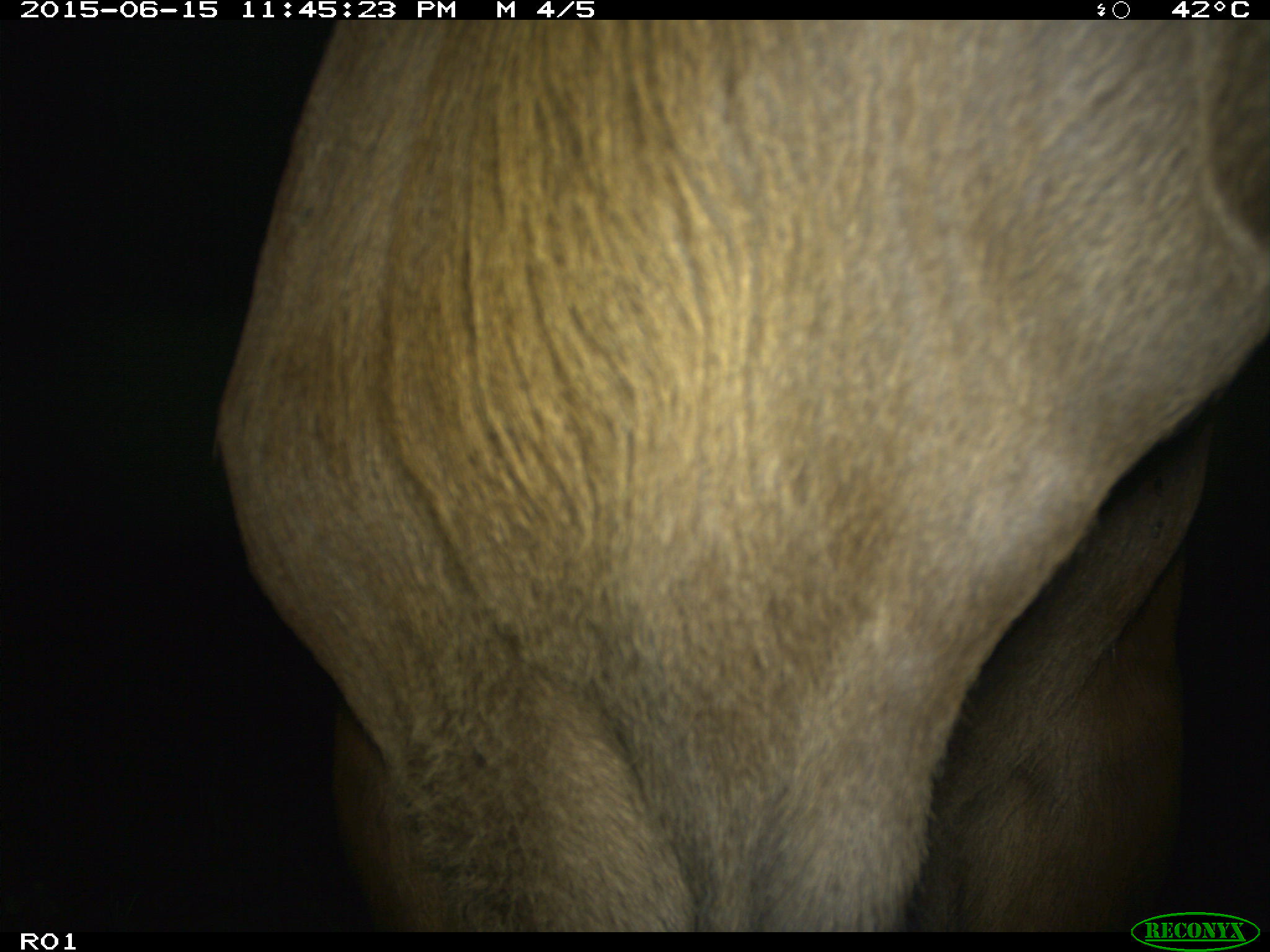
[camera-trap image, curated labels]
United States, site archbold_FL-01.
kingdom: Animalia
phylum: Chordata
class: Mammalia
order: Artiodactyla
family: Bovidae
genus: Bos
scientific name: Bos taurus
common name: domestic cow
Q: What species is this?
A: Bos taurus (domestic cow).